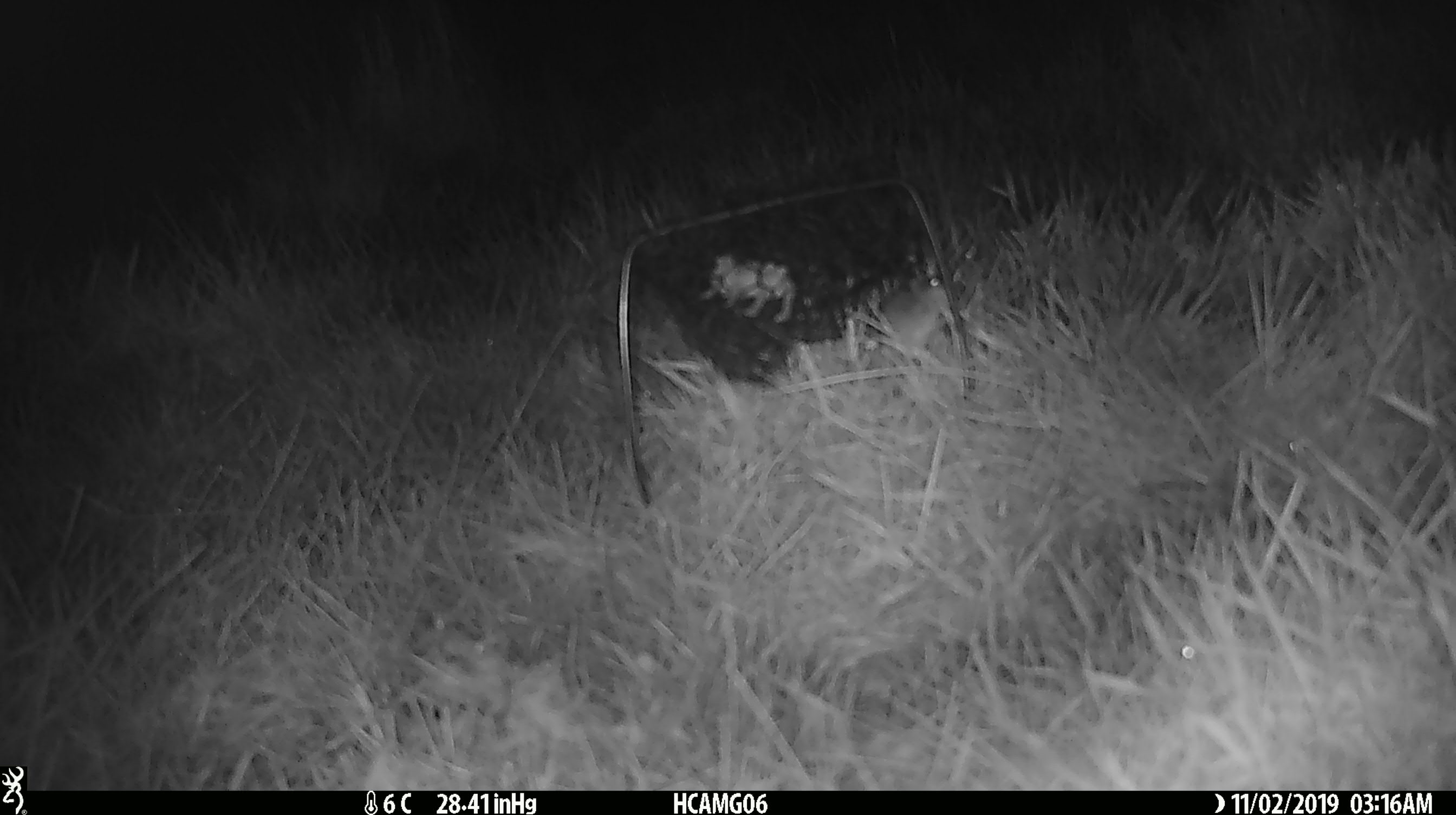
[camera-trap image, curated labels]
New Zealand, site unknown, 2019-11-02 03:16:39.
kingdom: Animalia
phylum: Chordata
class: Mammalia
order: Rodentia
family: Muridae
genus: Mus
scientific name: Mus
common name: mouse